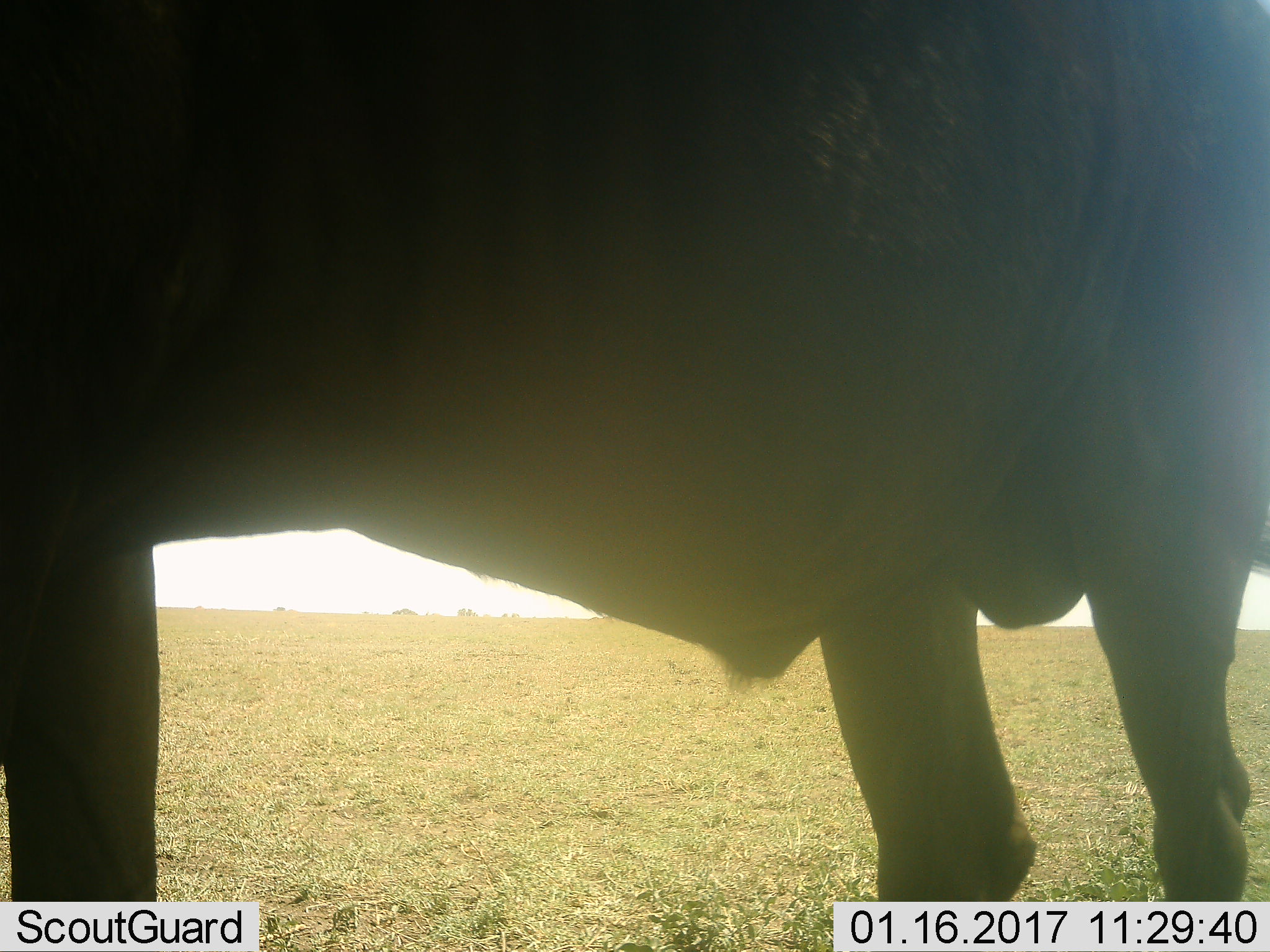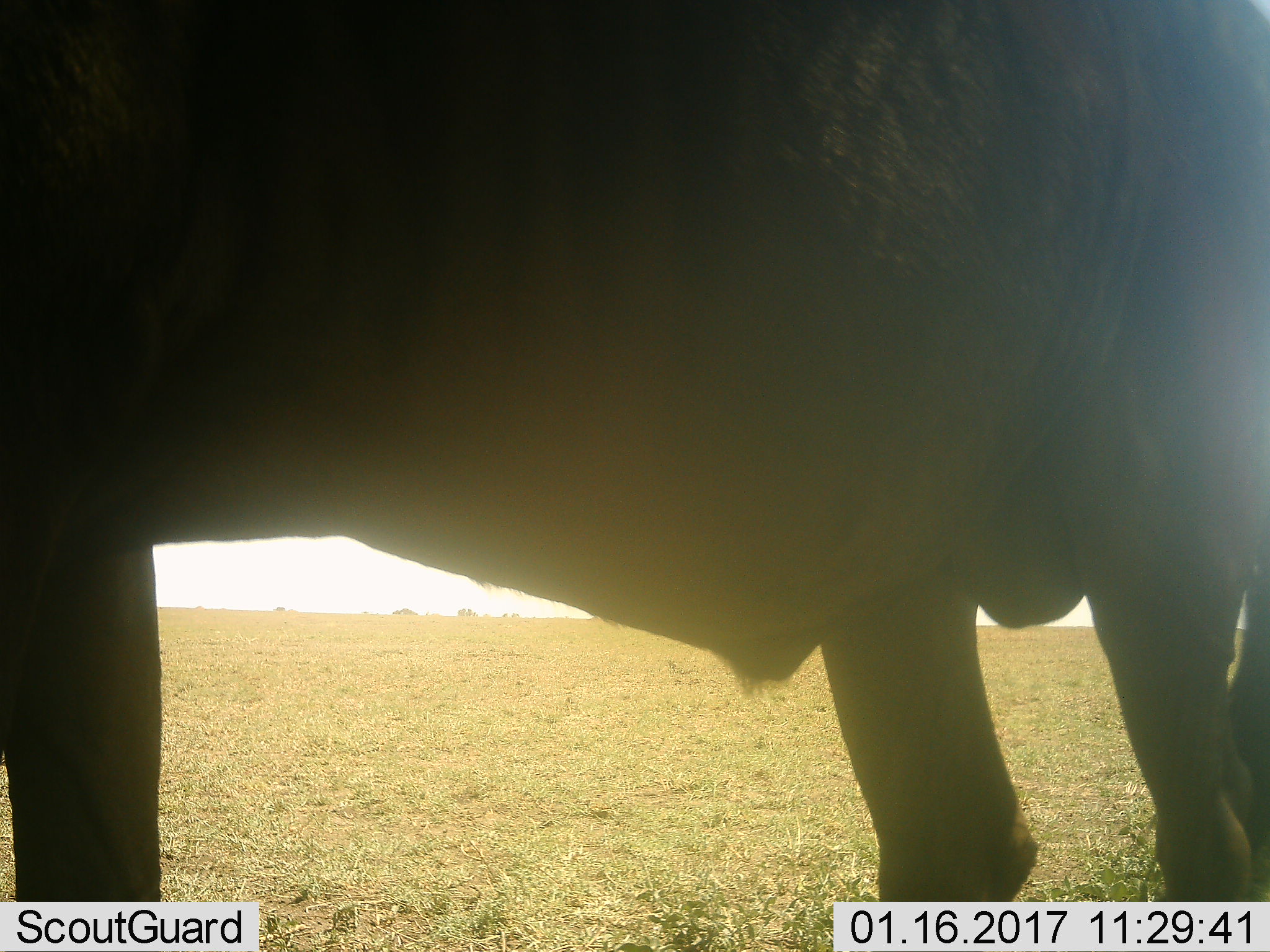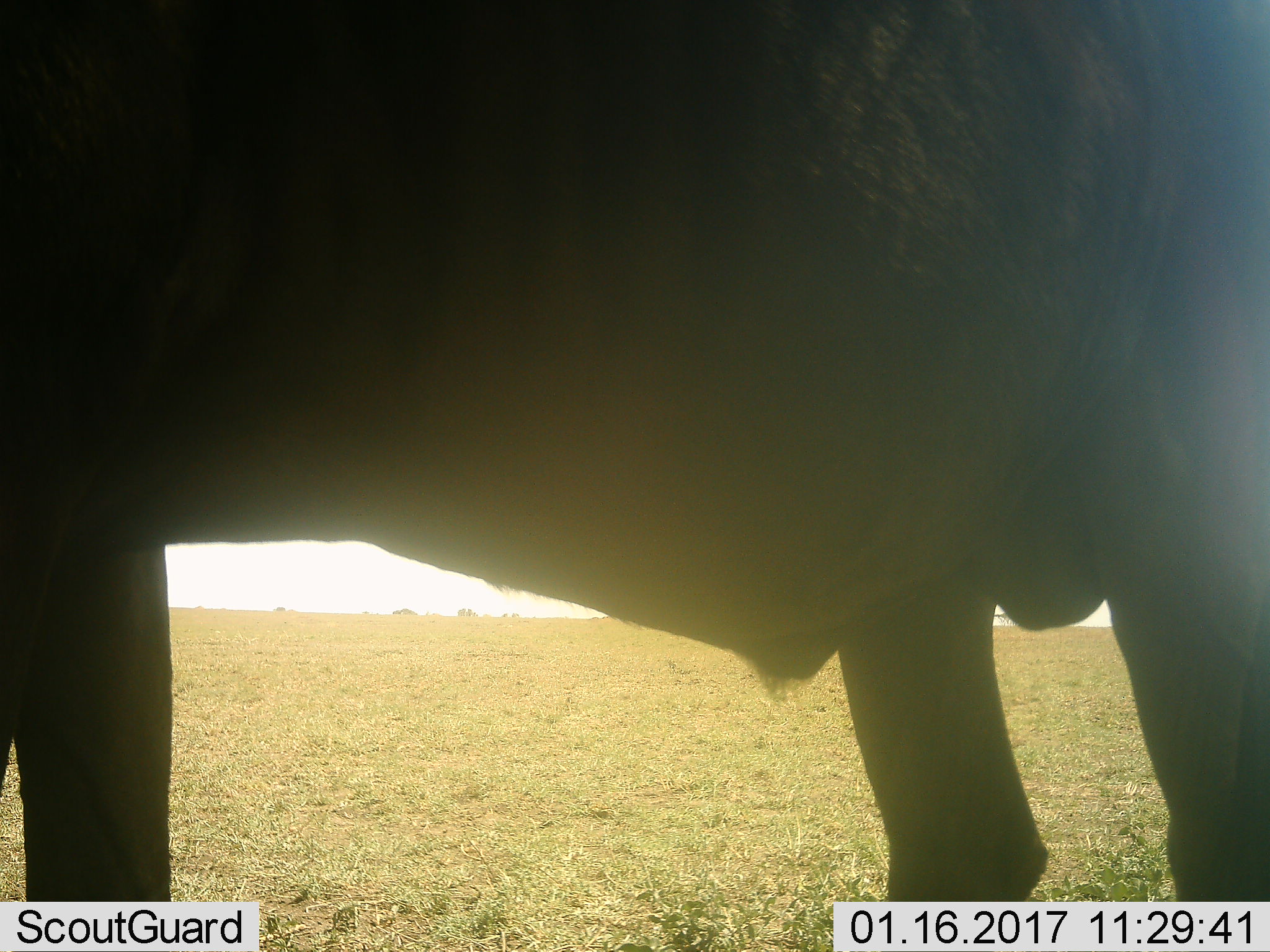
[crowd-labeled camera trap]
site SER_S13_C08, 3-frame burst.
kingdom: Animalia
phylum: Chordata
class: Mammalia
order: Artiodactyla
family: Bovidae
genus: Connochaetes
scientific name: Connochaetes taurinus taurinus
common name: blue wildebeest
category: wildebeestblue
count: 1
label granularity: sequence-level